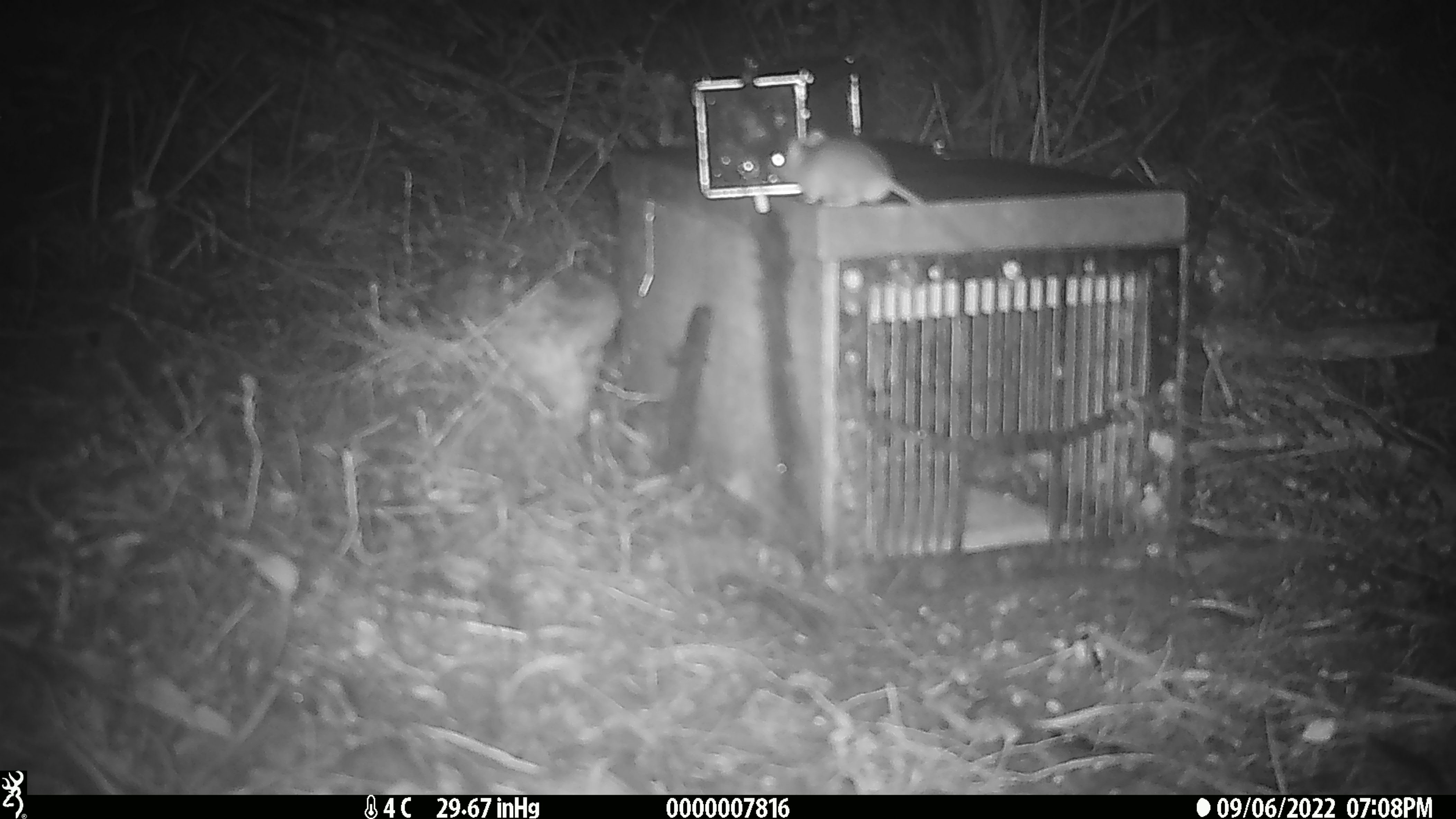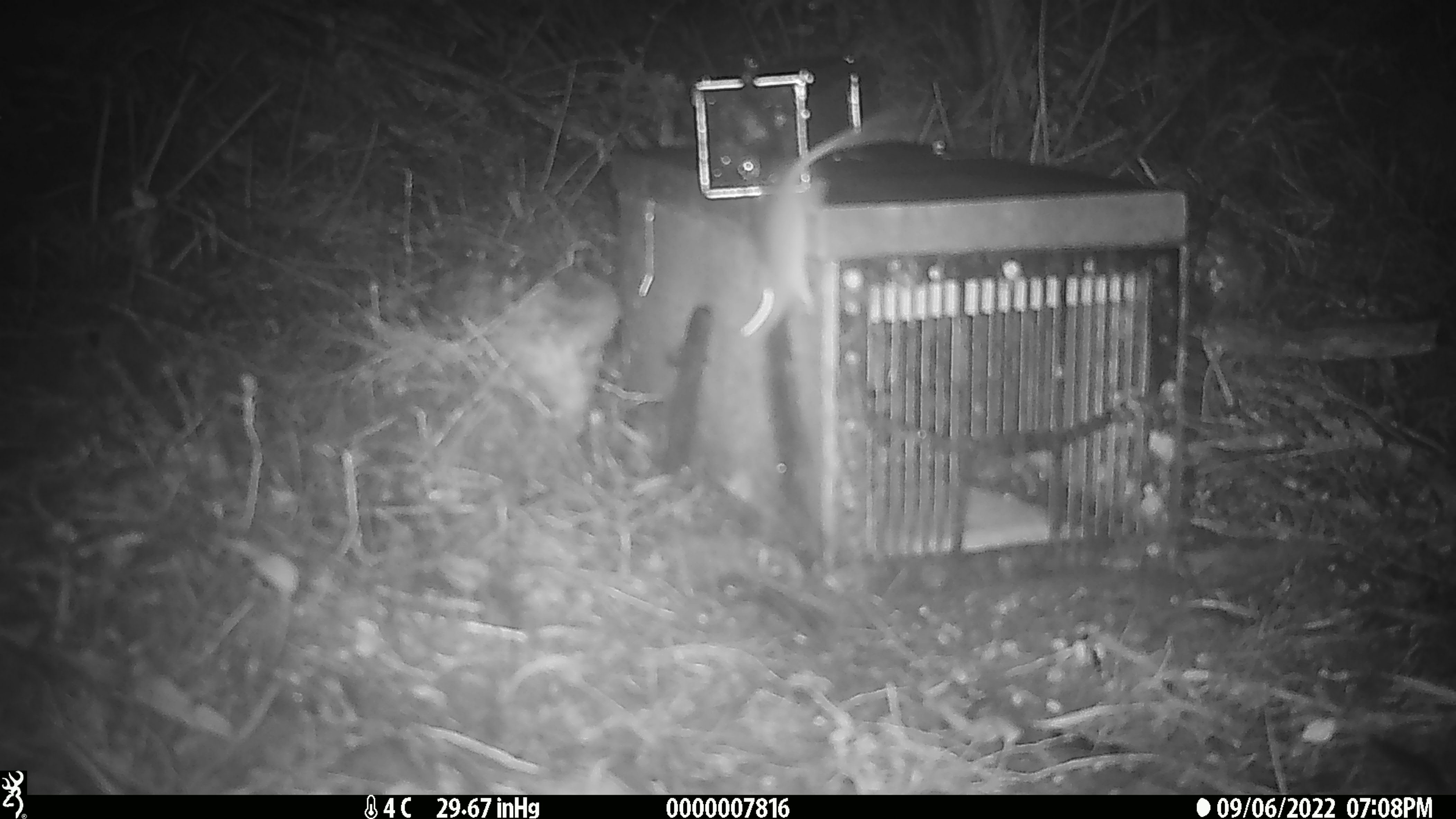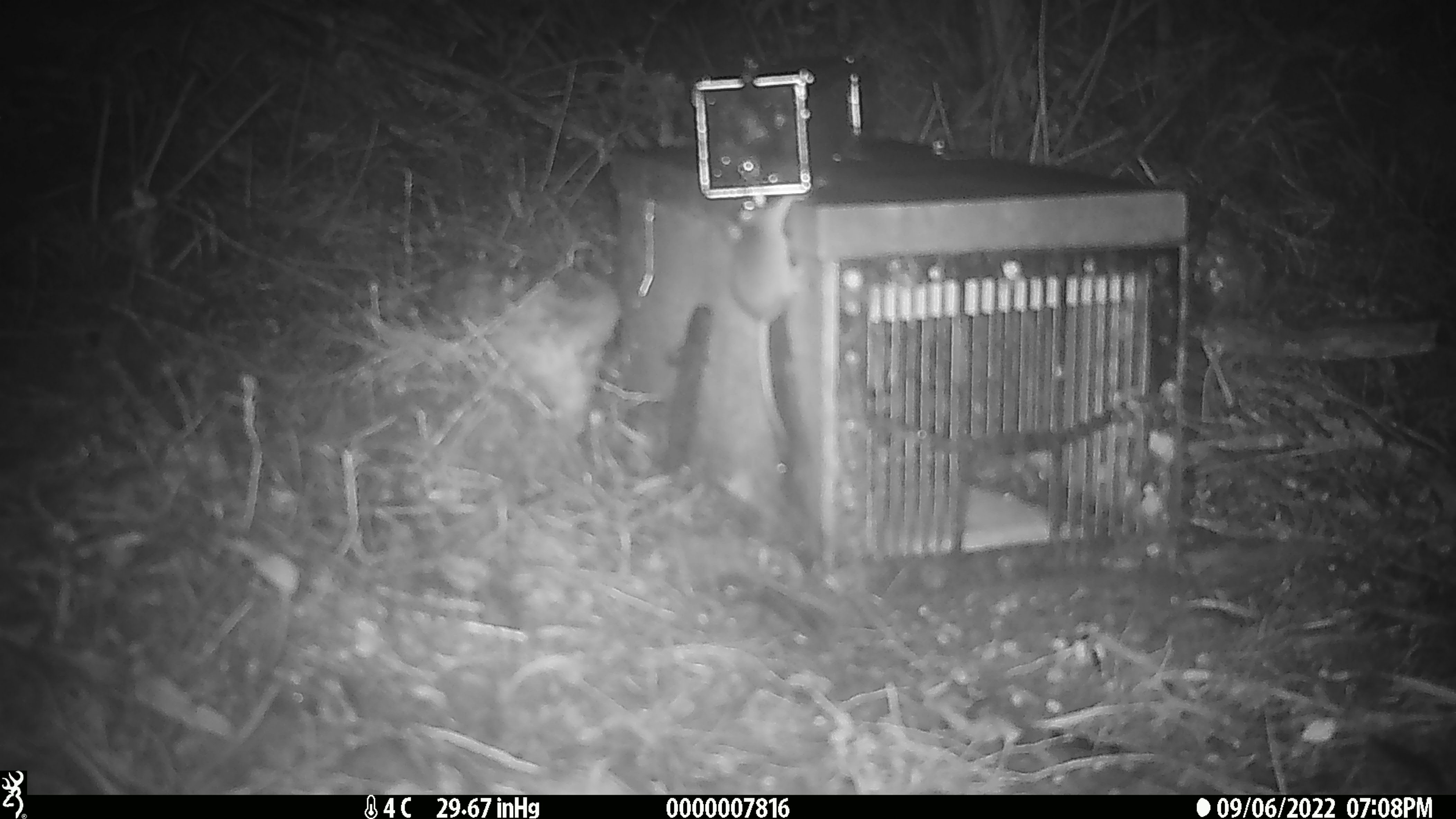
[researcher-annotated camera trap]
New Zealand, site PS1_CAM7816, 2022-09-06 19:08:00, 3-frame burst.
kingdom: Animalia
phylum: Chordata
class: Mammalia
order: Rodentia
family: Muridae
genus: Mus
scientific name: Mus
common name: mouse